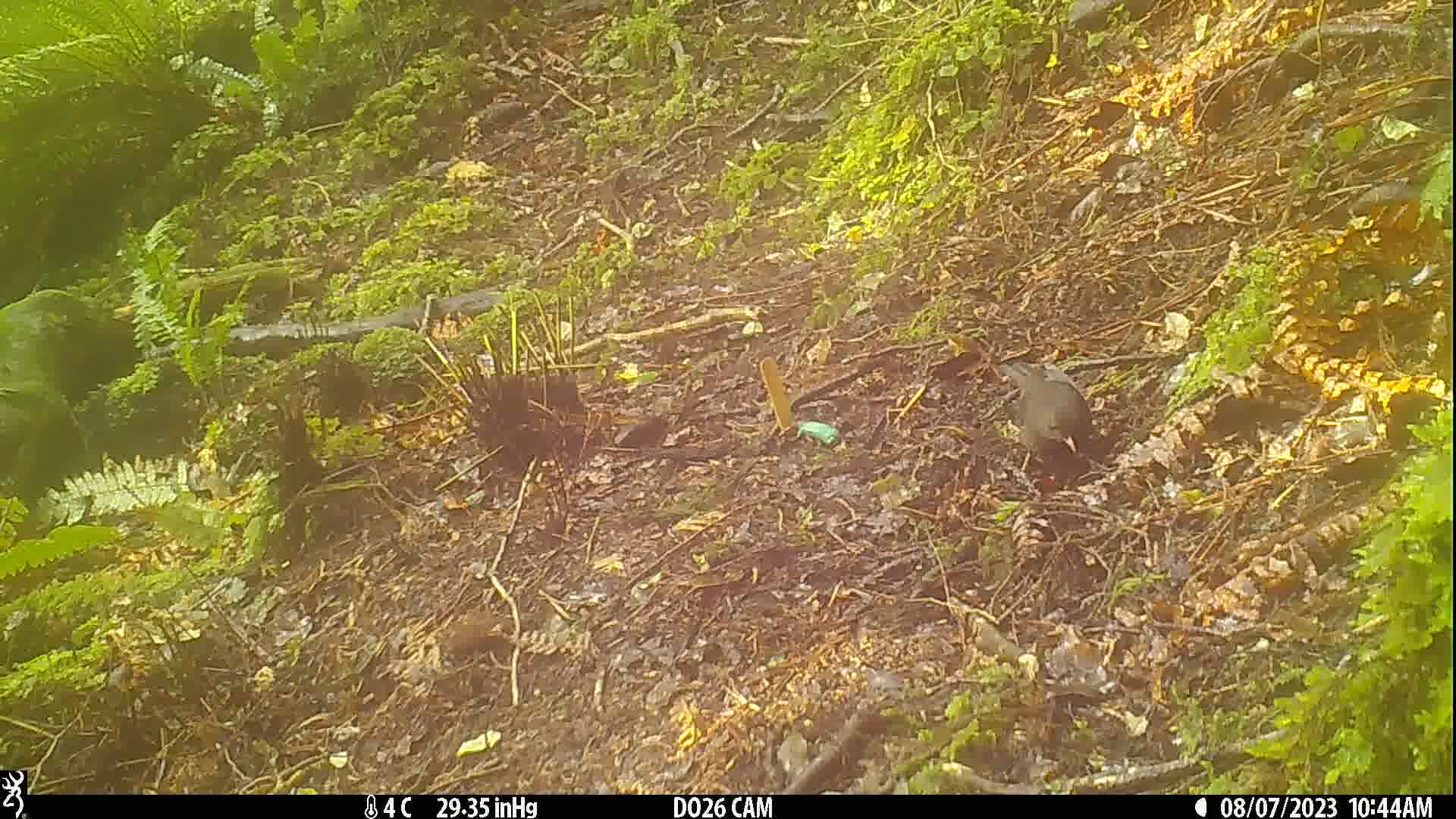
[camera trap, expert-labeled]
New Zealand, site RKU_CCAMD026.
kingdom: Animalia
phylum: Chordata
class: Aves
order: Passeriformes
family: Turdidae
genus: Turdus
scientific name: Turdus merula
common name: eurasian blackbird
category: blackbird